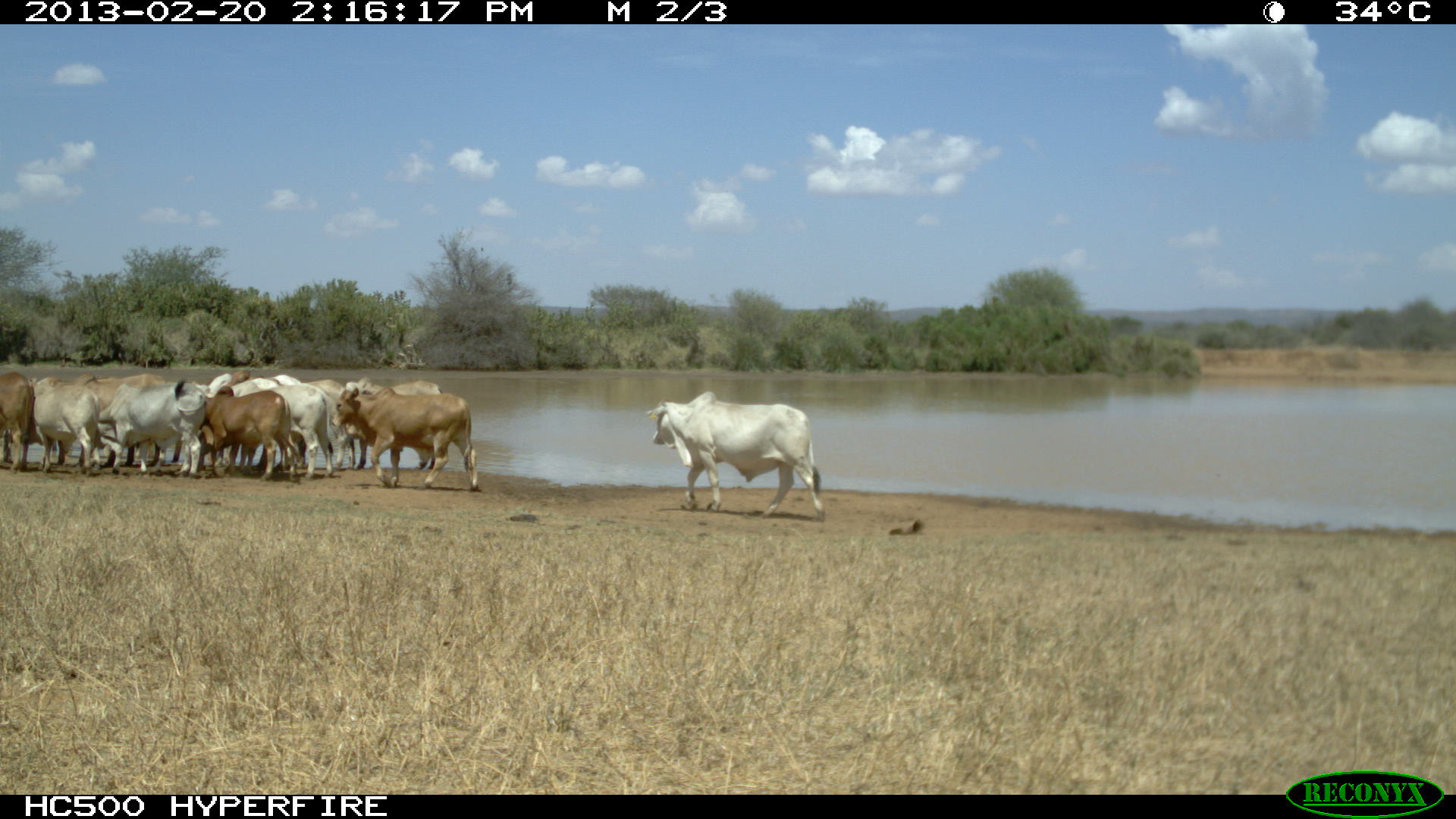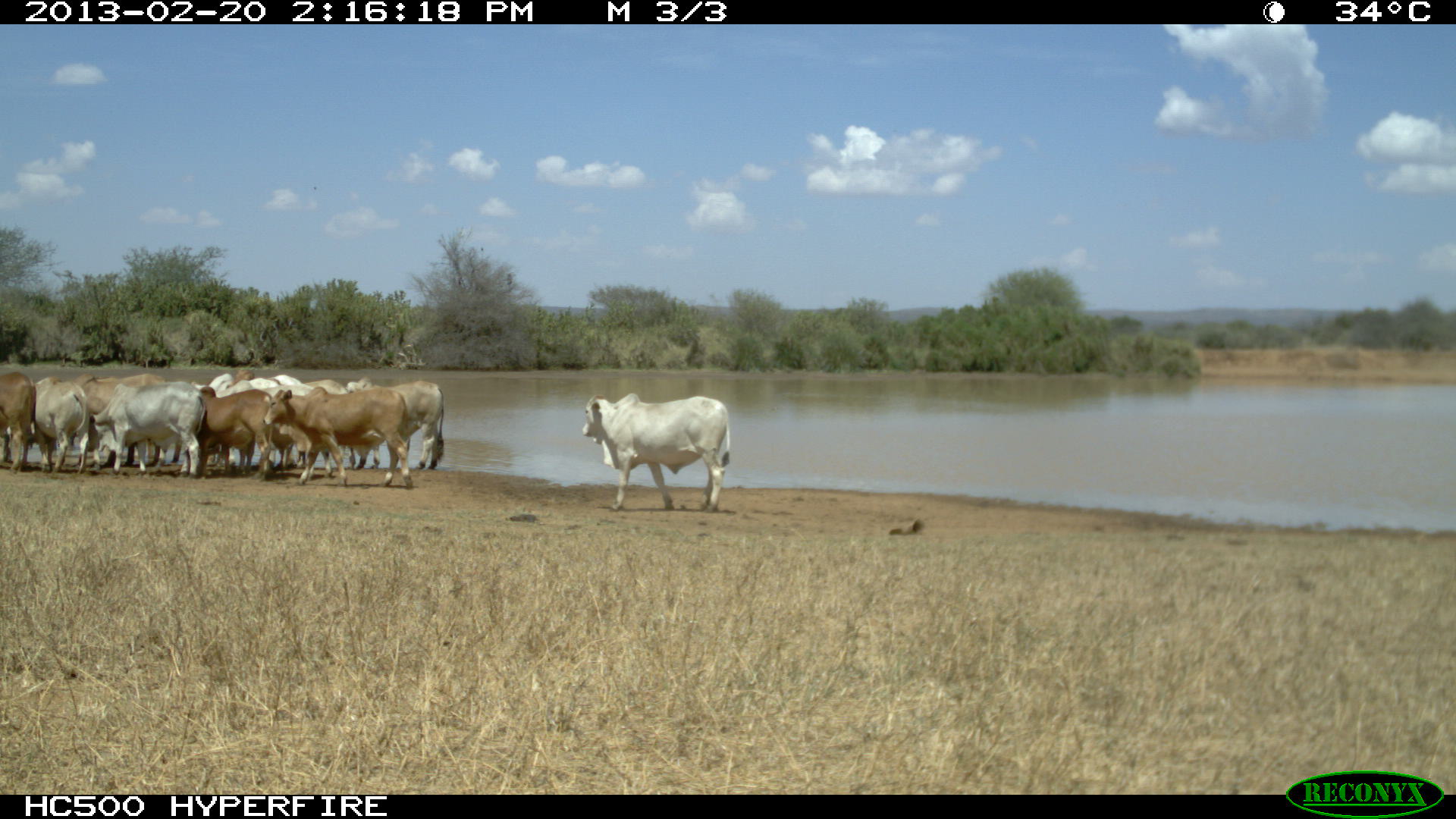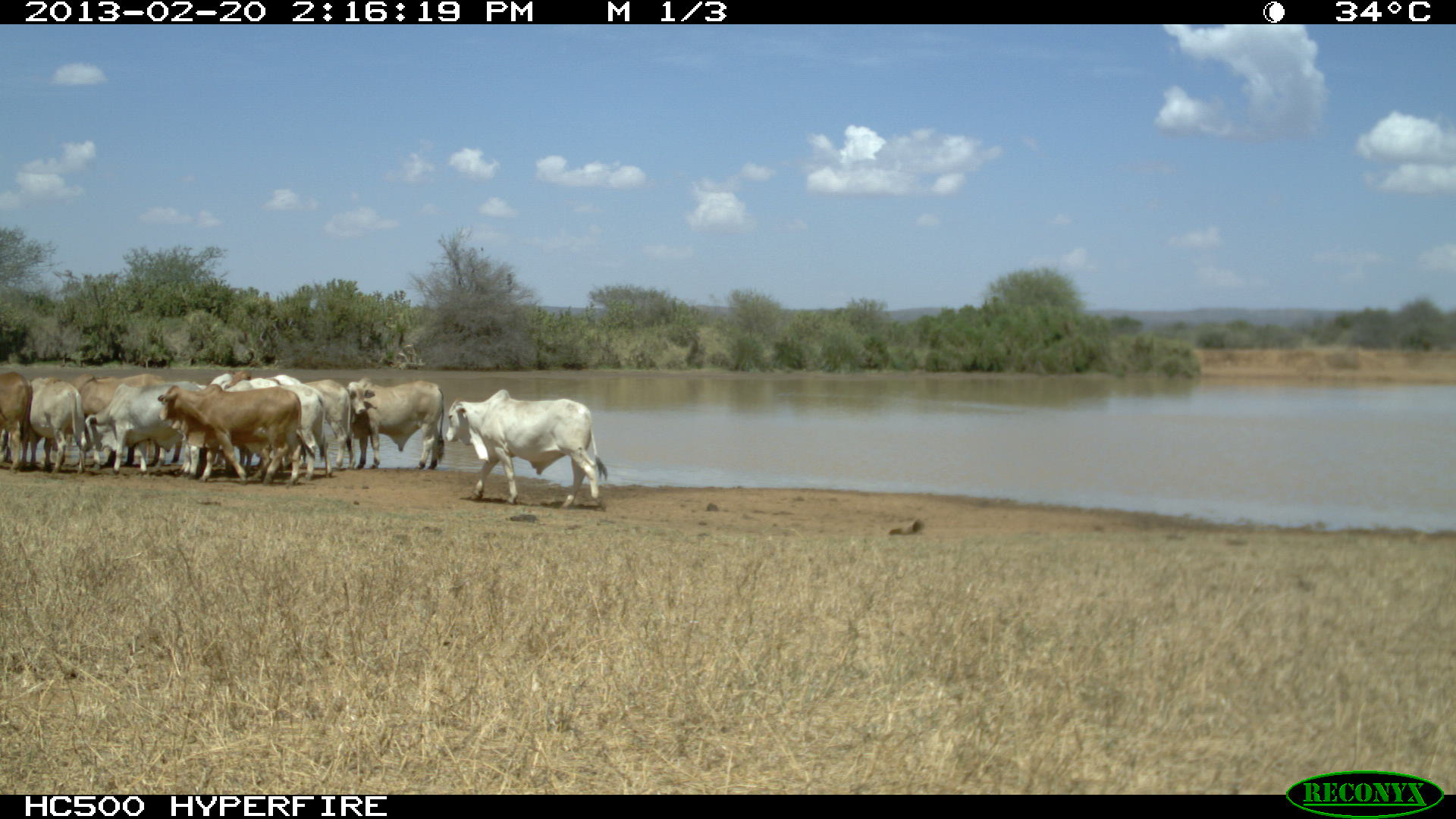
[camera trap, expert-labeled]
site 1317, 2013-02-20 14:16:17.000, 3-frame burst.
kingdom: Animalia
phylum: Chordata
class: Mammalia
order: Artiodactyla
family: Bovidae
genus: Bos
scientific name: Bos taurus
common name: domestic cattle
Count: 11.